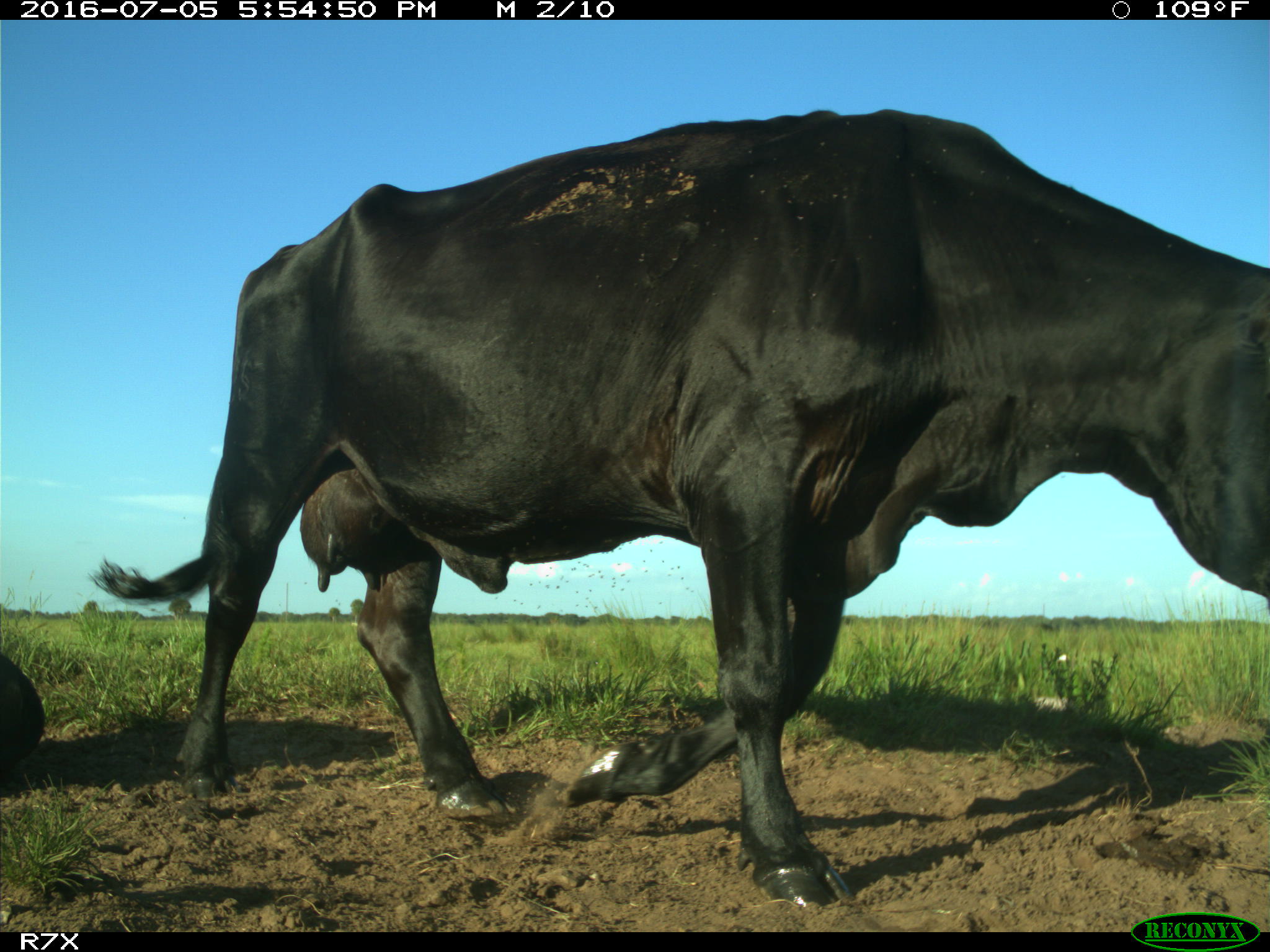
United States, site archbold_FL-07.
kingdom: Animalia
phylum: Chordata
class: Mammalia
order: Artiodactyla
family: Bovidae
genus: Bos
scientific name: Bos taurus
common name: domestic cow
Bos taurus (domestic cow).